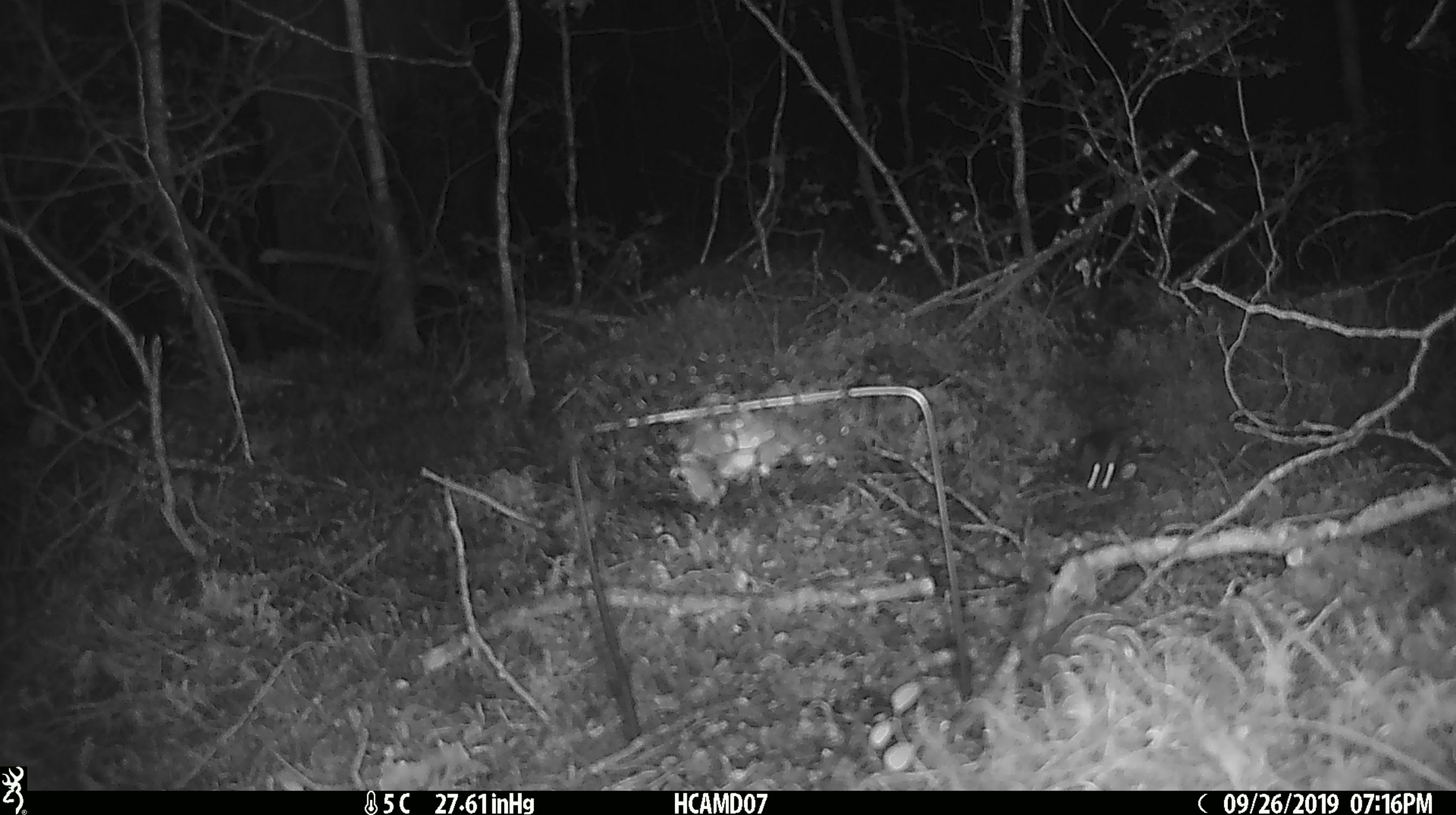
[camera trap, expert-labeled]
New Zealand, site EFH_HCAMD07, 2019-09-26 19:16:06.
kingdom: Animalia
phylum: Chordata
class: Mammalia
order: Rodentia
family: Muridae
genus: Mus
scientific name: Mus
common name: mouse